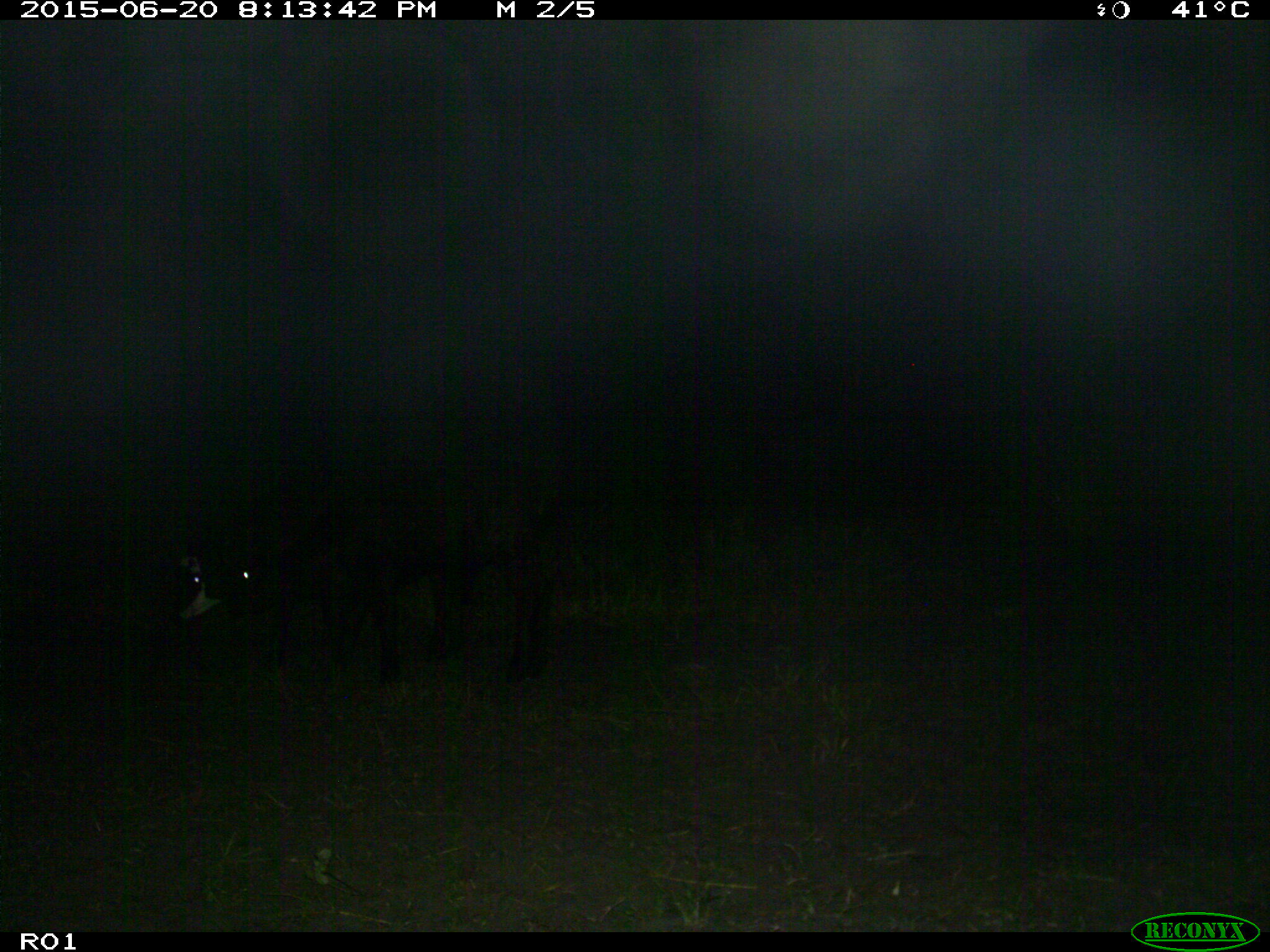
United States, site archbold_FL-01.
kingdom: Animalia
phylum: Chordata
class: Mammalia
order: Artiodactyla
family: Bovidae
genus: Bos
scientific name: Bos taurus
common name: domestic cow